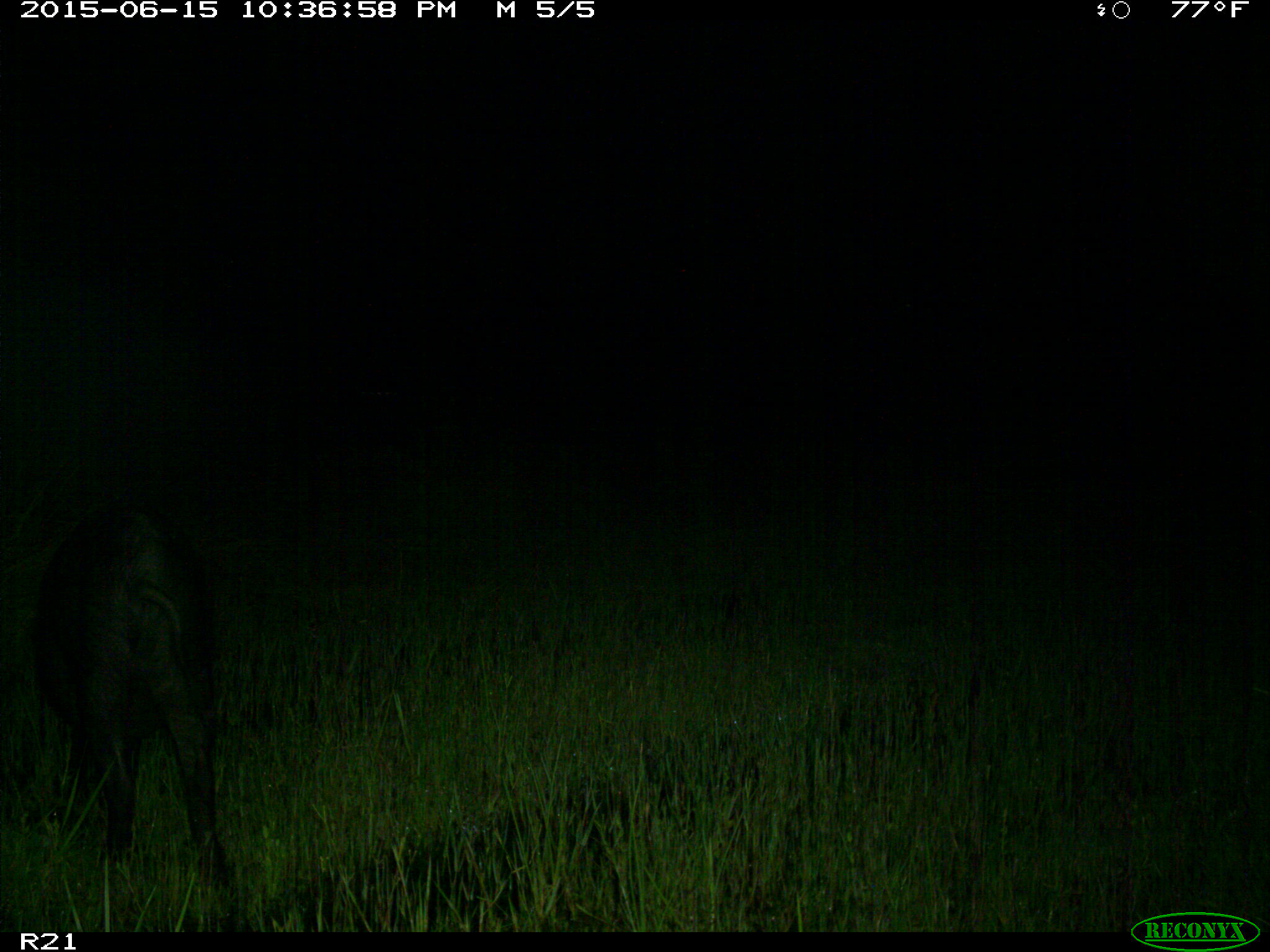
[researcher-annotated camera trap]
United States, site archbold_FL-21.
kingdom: Animalia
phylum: Chordata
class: Mammalia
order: Artiodactyla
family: Suidae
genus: Sus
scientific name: Sus scrofa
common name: wild boar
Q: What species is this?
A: Sus scrofa (wild boar).